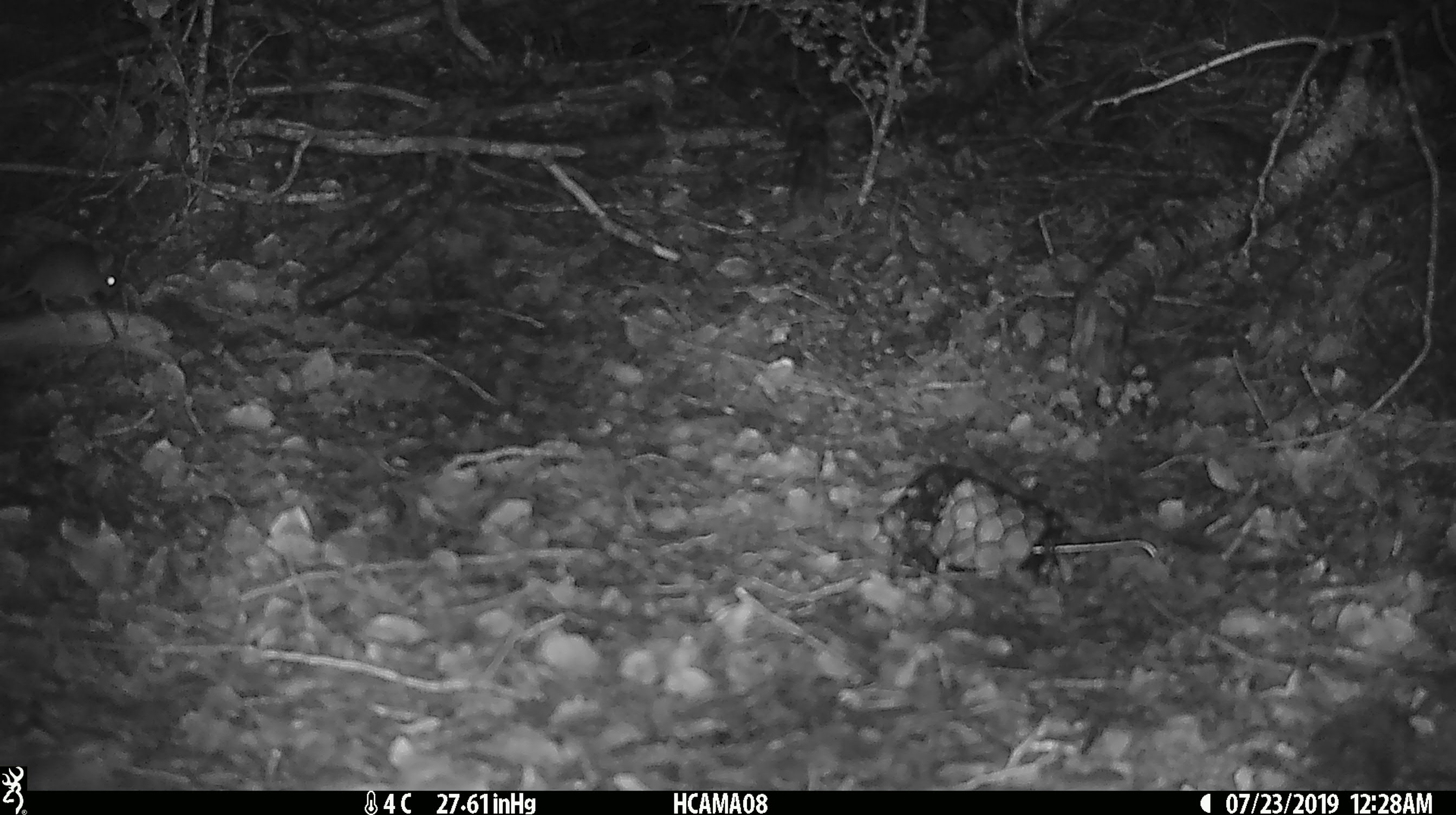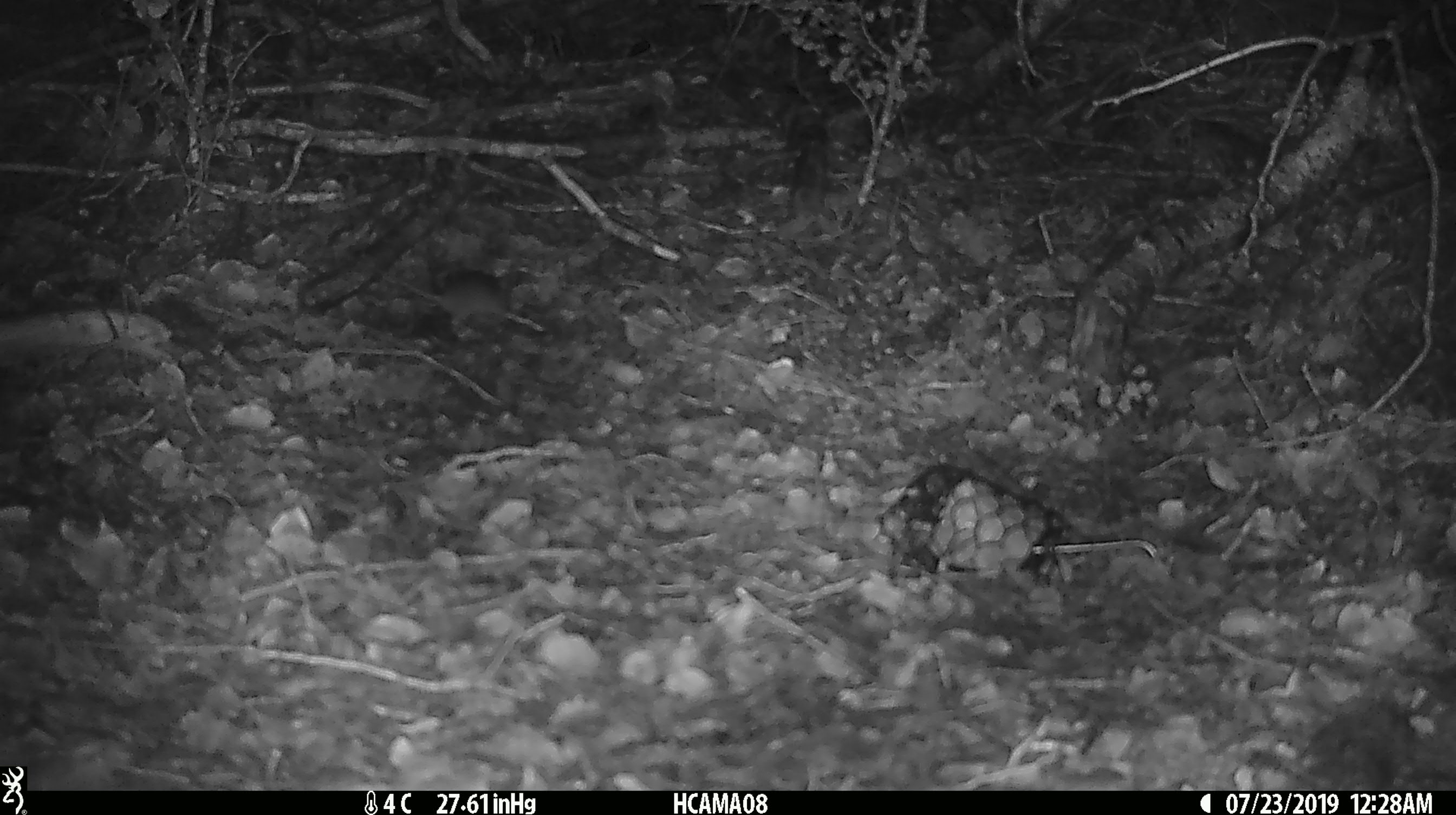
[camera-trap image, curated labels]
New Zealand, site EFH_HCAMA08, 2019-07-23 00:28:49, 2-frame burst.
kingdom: Animalia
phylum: Chordata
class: Mammalia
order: Rodentia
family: Muridae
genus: Mus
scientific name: Mus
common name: mouse